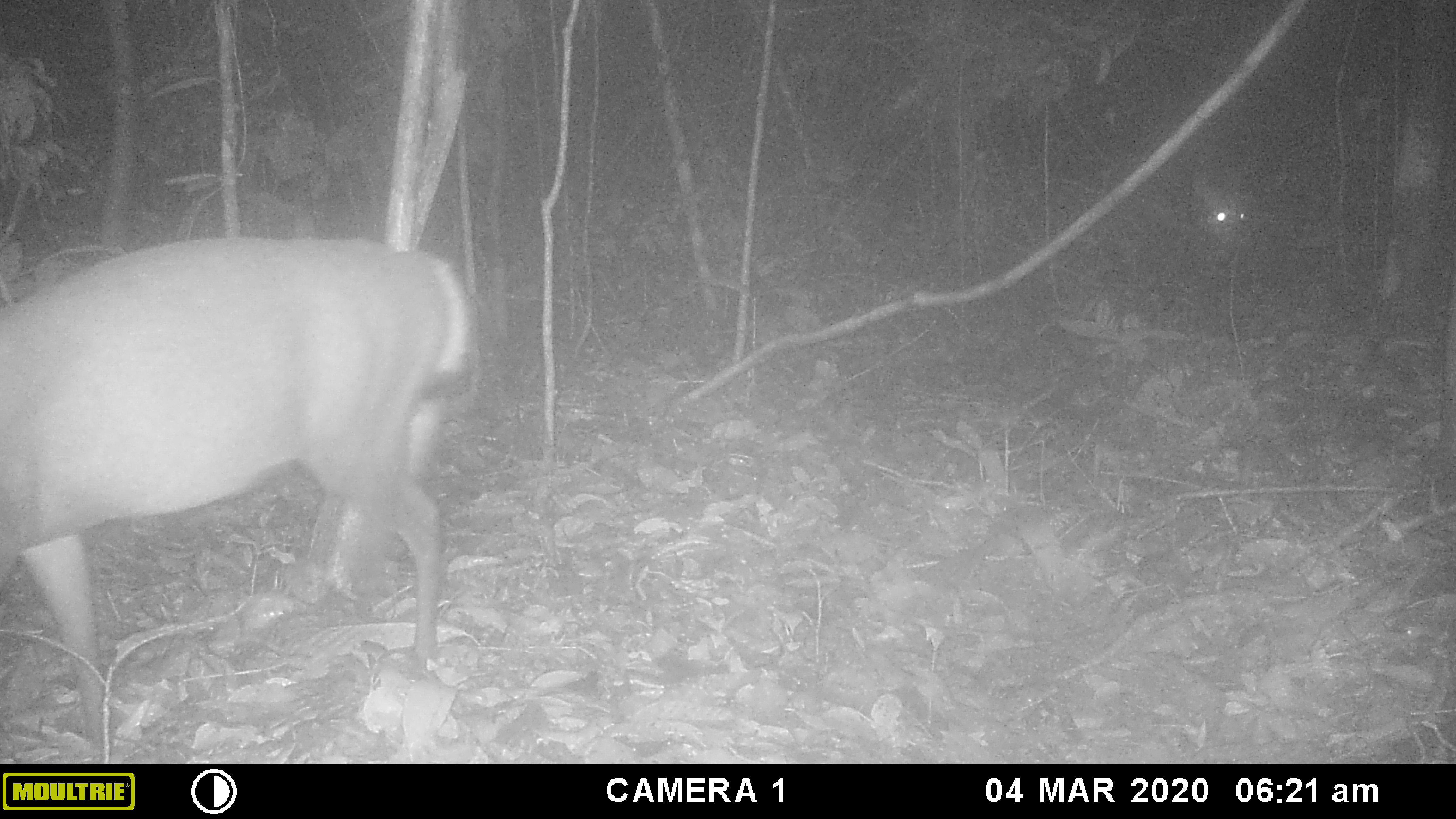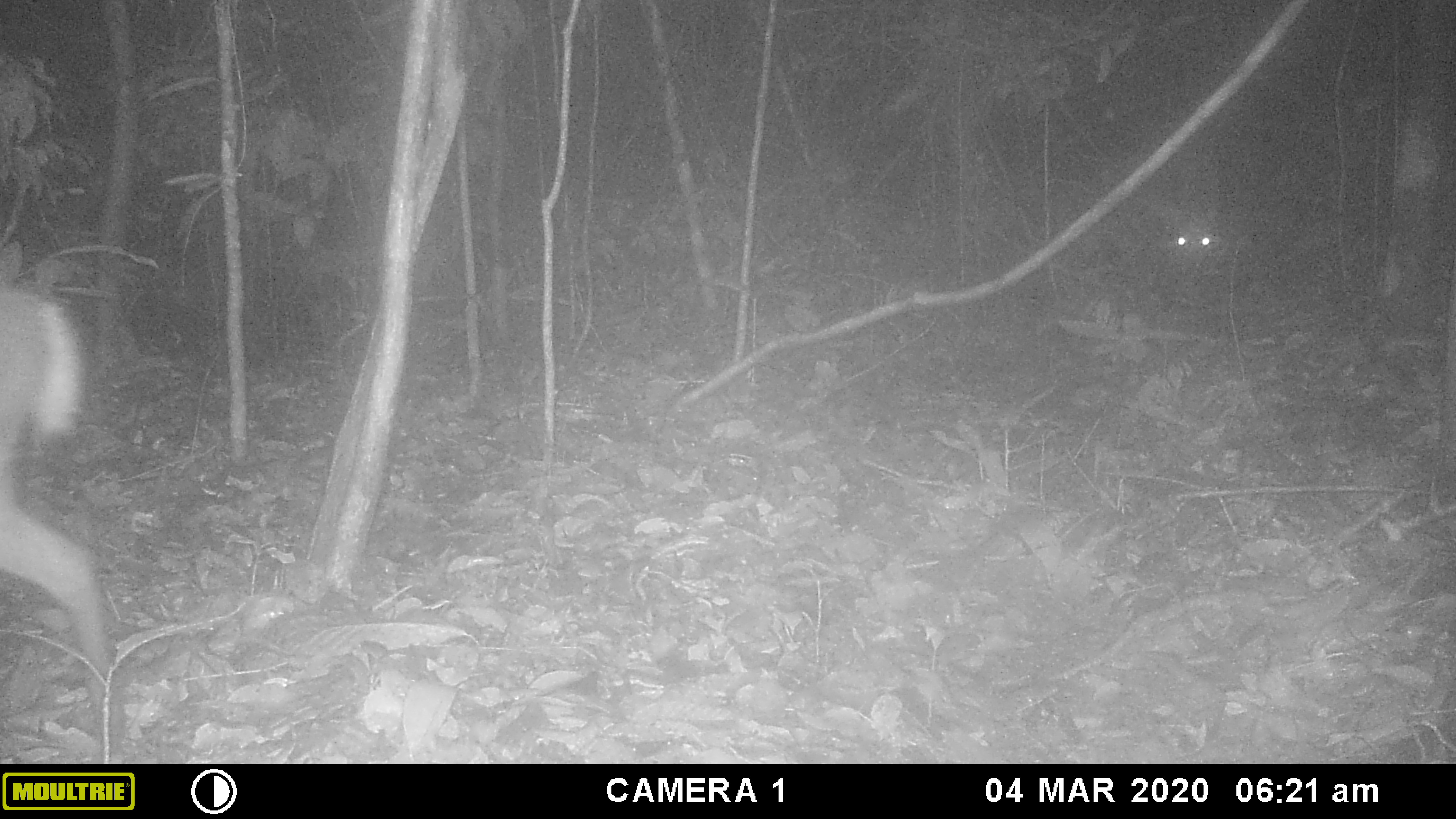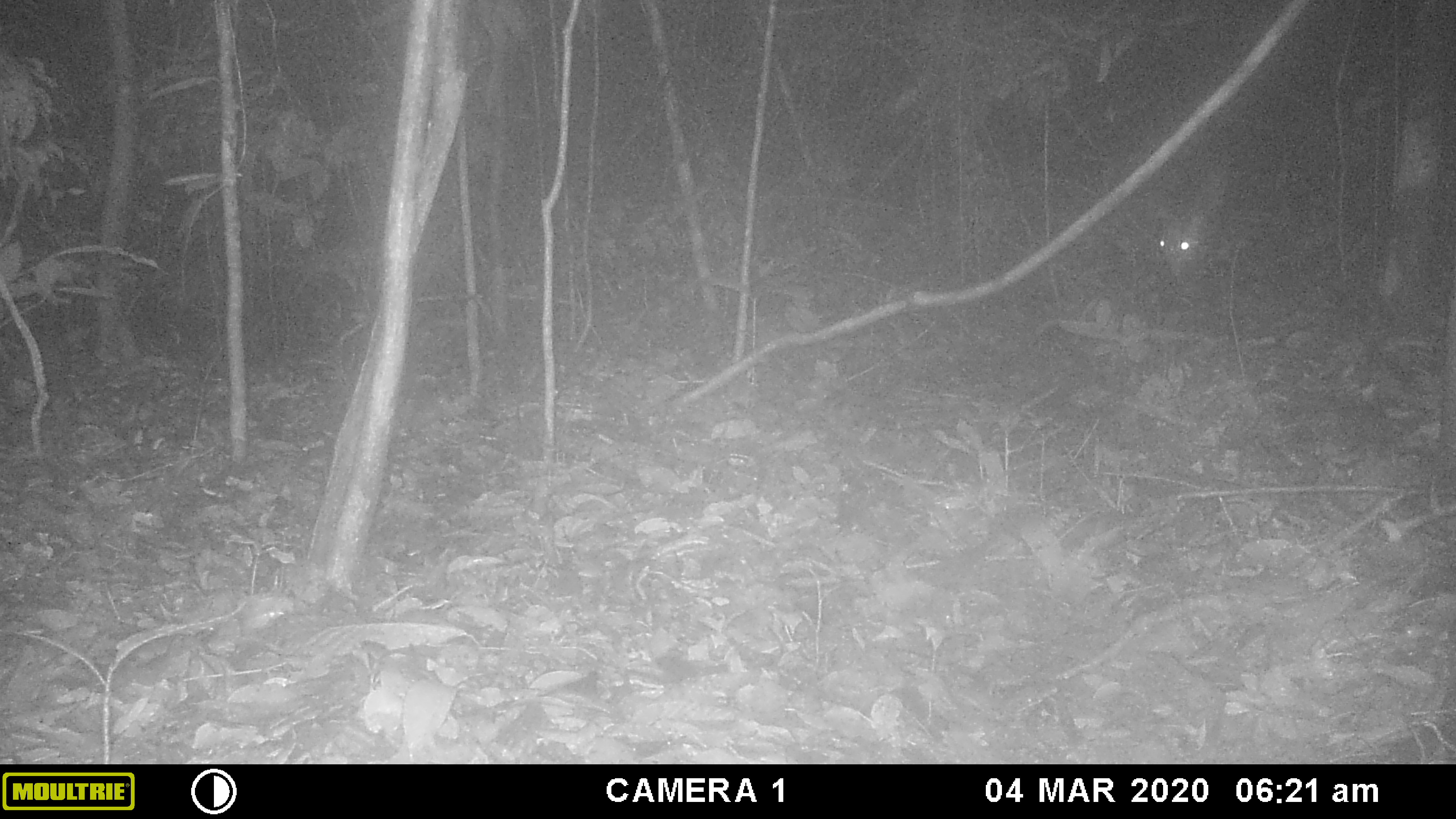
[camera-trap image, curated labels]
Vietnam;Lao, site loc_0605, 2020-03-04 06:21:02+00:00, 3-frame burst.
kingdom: Animalia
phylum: Chordata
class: Mammalia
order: Artiodactyla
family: Cervidae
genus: Muntiacus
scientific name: Muntiacus rooseveltorum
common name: roosevelt's muntjac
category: roosevelts muntjac group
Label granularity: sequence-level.